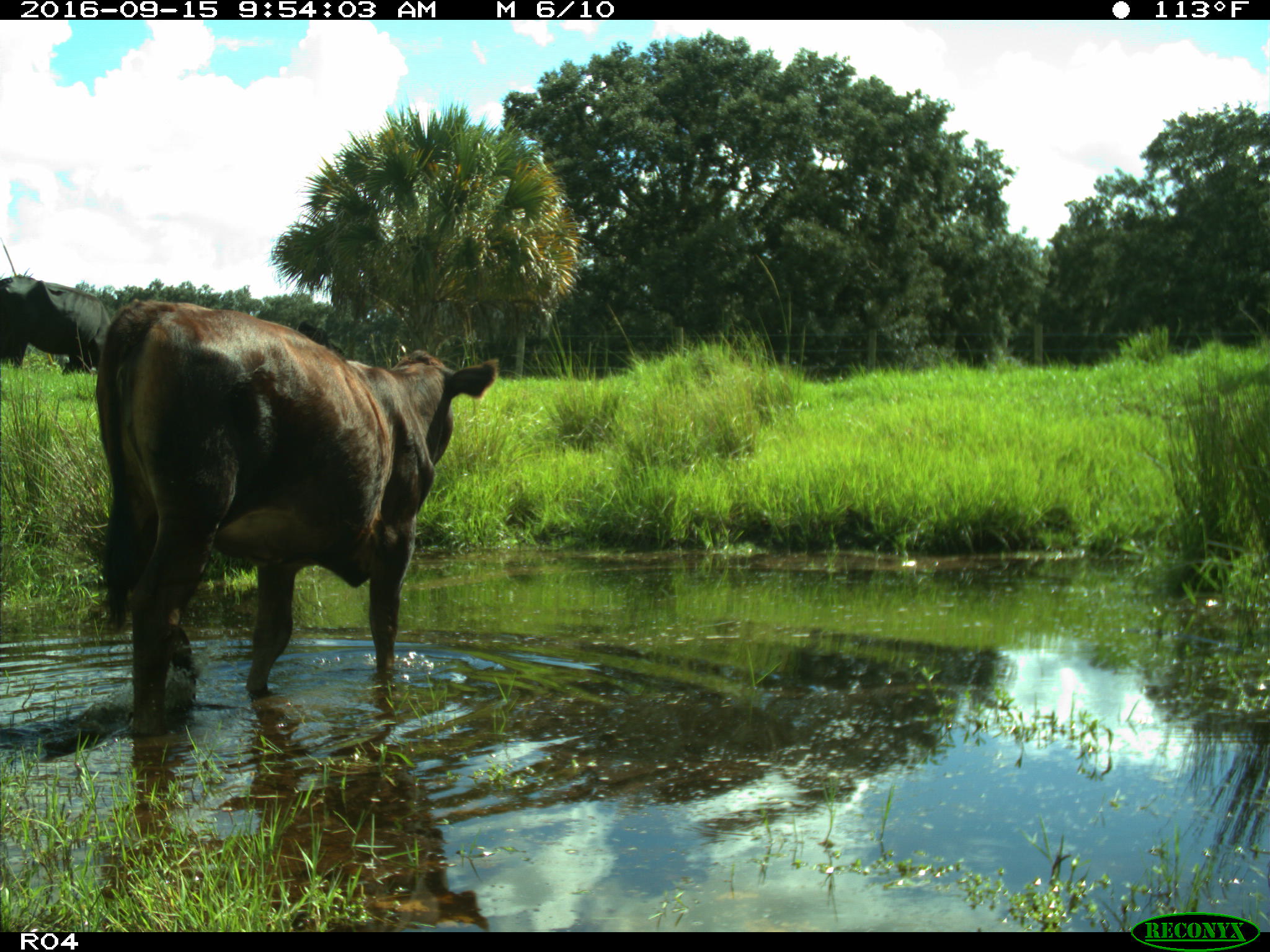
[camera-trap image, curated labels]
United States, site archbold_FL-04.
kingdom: Animalia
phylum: Chordata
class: Mammalia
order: Artiodactyla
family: Bovidae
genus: Bos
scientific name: Bos taurus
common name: domestic cow